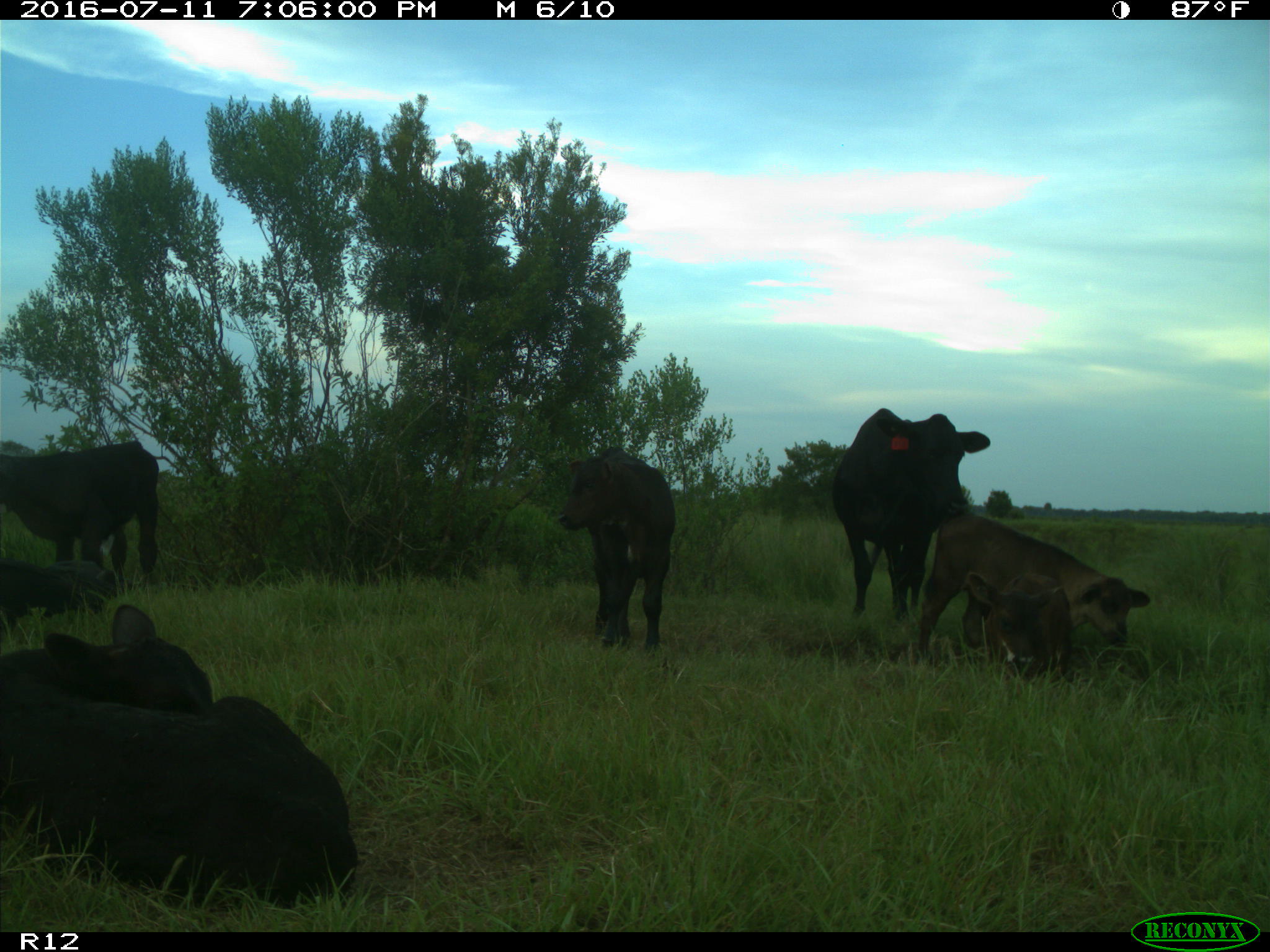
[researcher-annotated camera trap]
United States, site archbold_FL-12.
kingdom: Animalia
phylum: Chordata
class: Mammalia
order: Artiodactyla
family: Bovidae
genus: Bos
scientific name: Bos taurus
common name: domestic cow